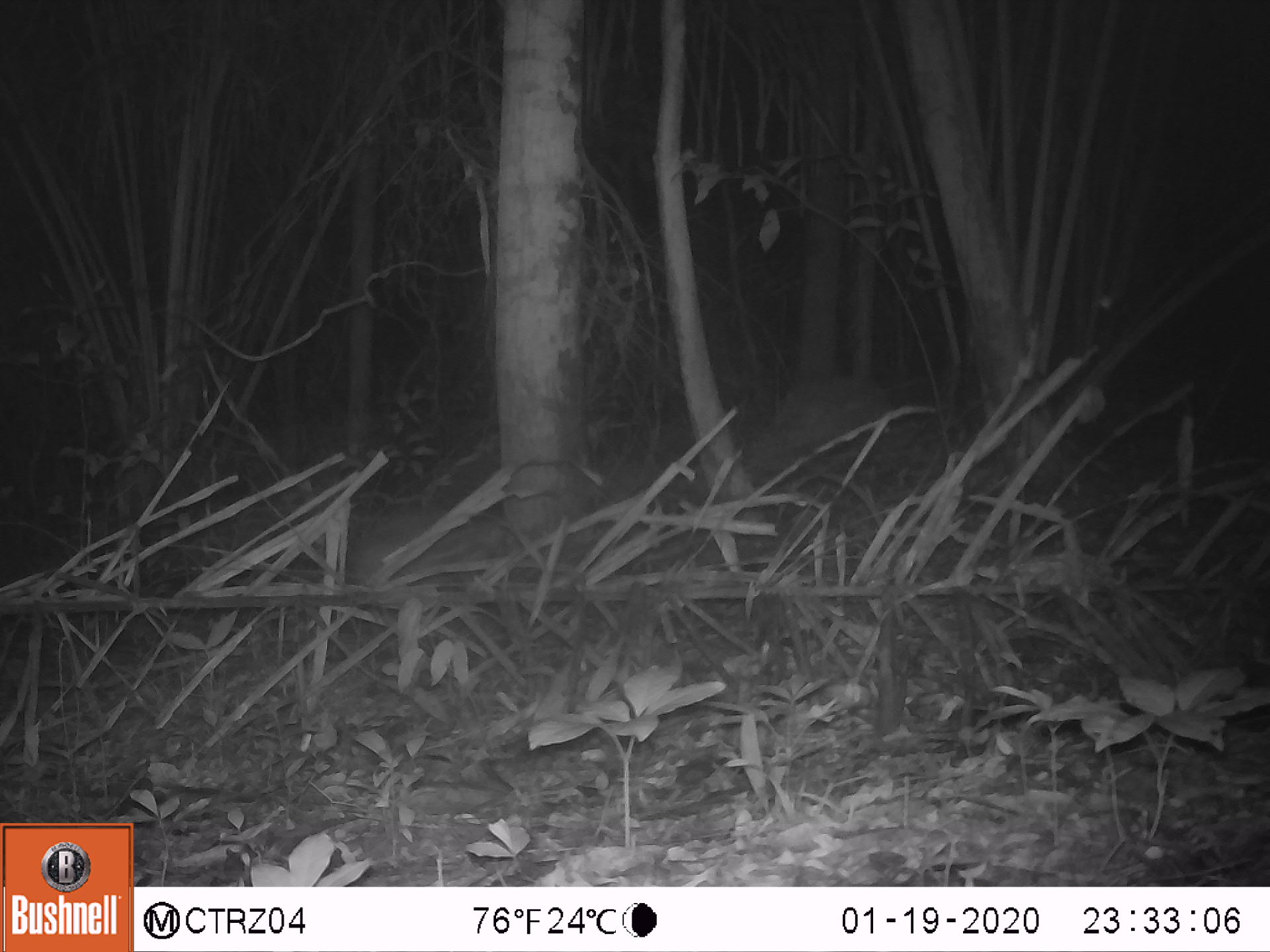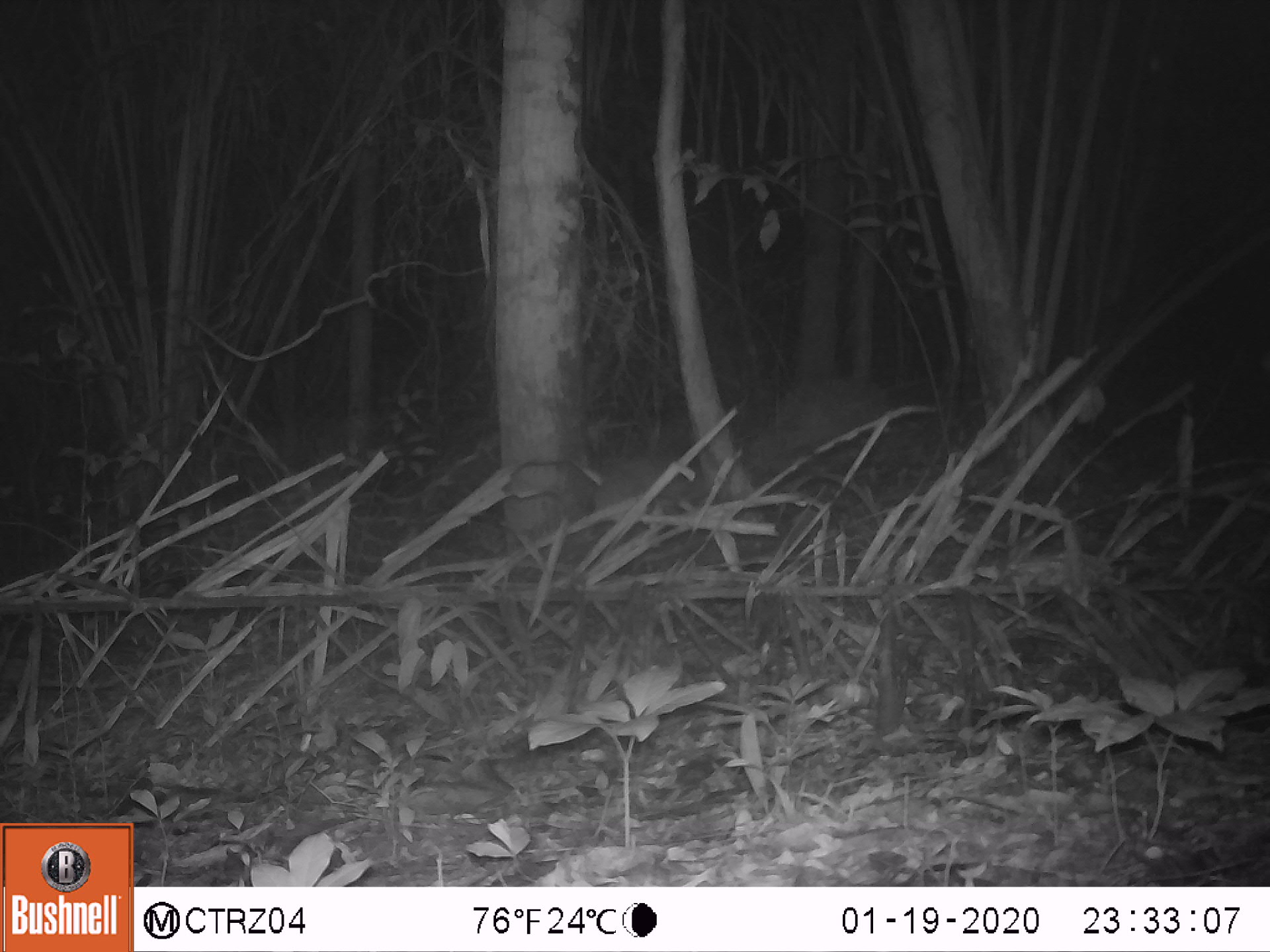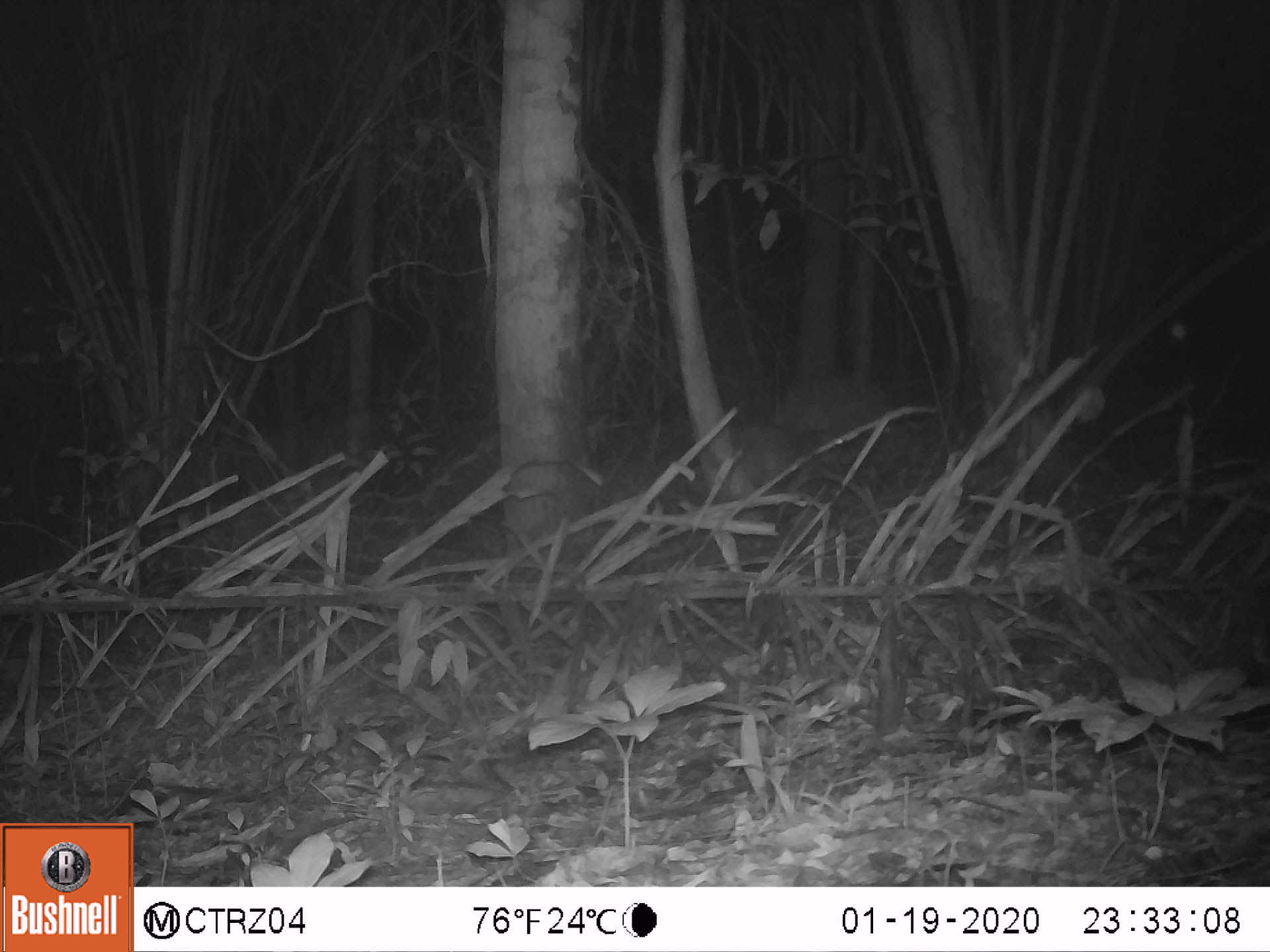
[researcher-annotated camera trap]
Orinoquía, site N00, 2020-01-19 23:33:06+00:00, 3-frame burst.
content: unidentified animal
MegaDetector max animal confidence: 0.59